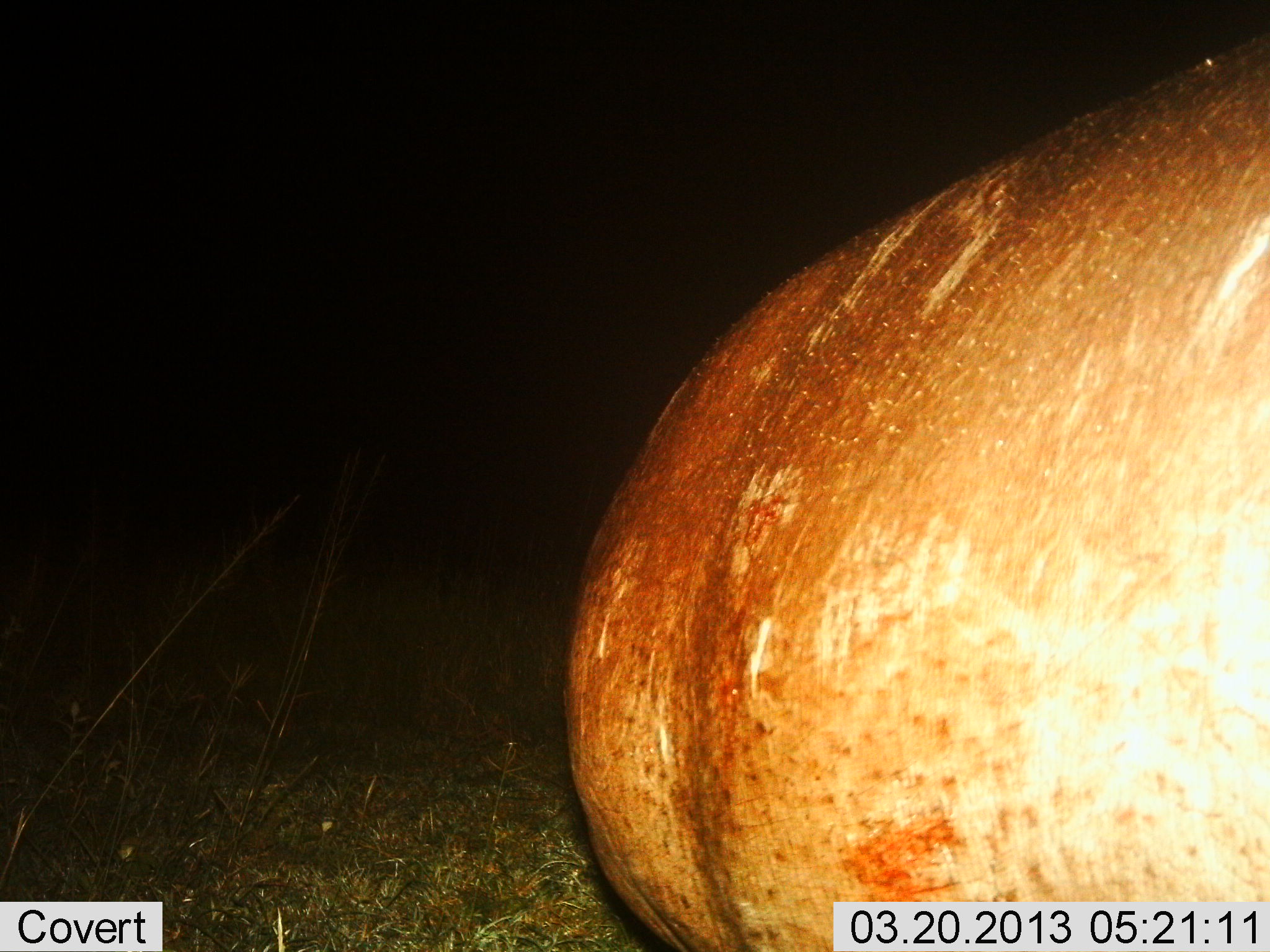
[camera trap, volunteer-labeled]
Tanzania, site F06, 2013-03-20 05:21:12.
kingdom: Animalia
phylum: Chordata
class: Mammalia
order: Artiodactyla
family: Hippopotamidae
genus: Hippopotamus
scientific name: Hippopotamus amphibius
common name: hippopotamus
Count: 1.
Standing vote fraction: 81%.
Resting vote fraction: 4%.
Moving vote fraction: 15%.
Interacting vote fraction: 0%.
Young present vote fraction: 0%.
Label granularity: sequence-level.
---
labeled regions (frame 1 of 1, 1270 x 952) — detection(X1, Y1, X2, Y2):
animal: detection(557, 29, 1270, 952)